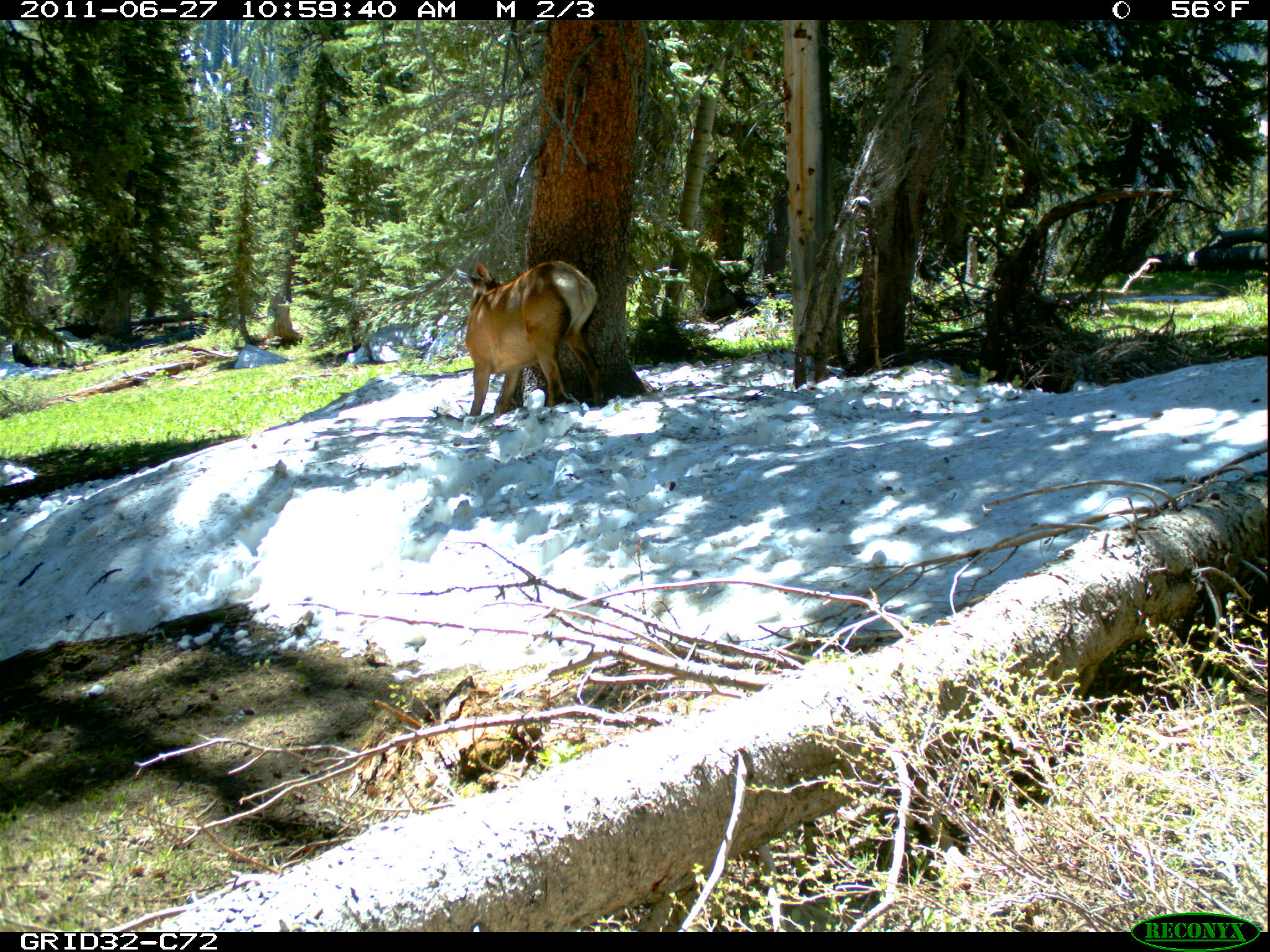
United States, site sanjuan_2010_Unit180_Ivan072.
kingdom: Animalia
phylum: Chordata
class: Mammalia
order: Artiodactyla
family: Cervidae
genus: Cervus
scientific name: Cervus elaphus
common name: red deer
Cervus elaphus (red deer).